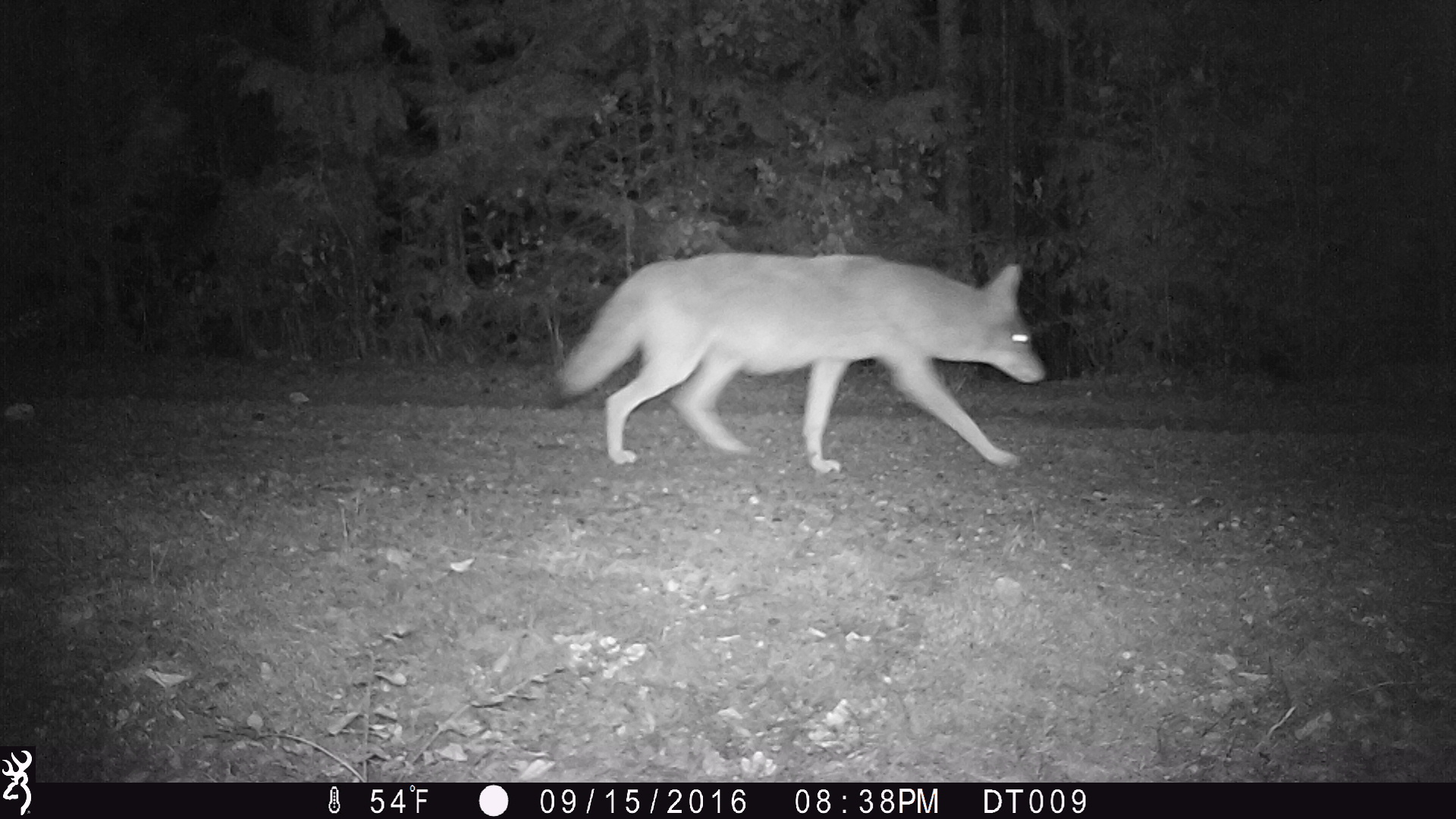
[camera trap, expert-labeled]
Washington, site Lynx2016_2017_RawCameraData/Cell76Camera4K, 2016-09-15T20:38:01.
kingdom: Animalia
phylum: Chordata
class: Mammalia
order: Carnivora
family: Canidae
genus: Canis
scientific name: Canis latrans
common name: coyote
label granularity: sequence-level